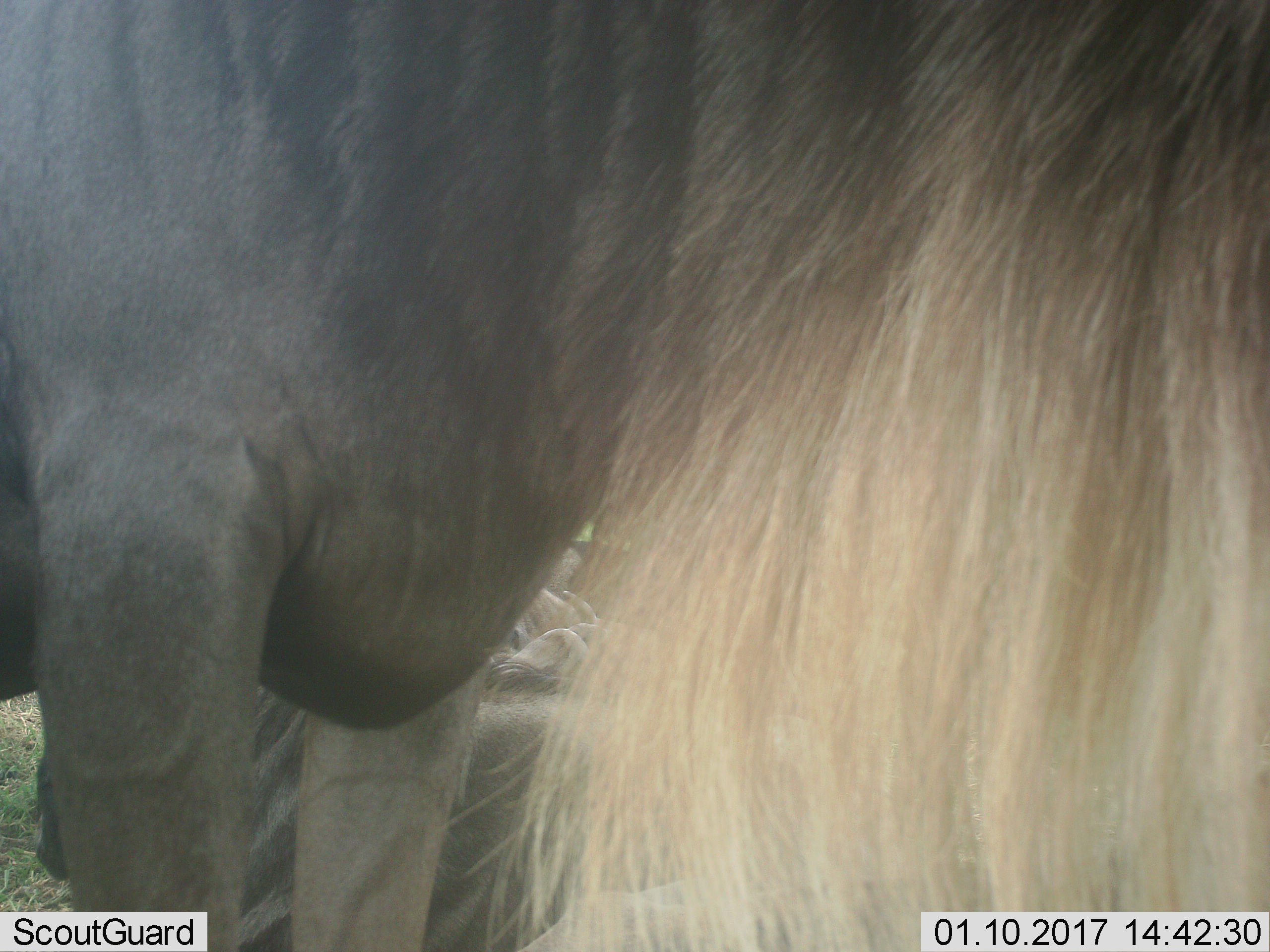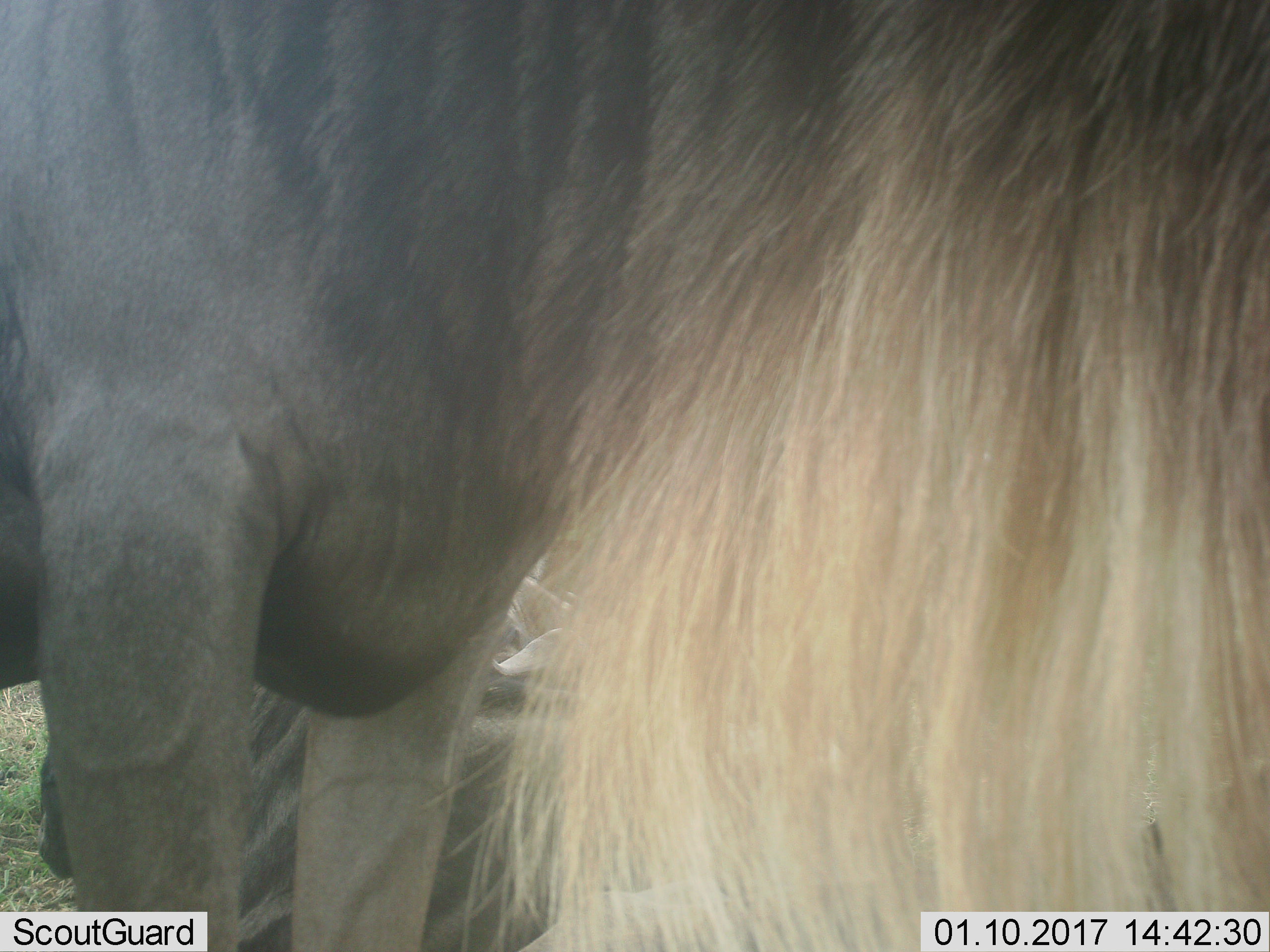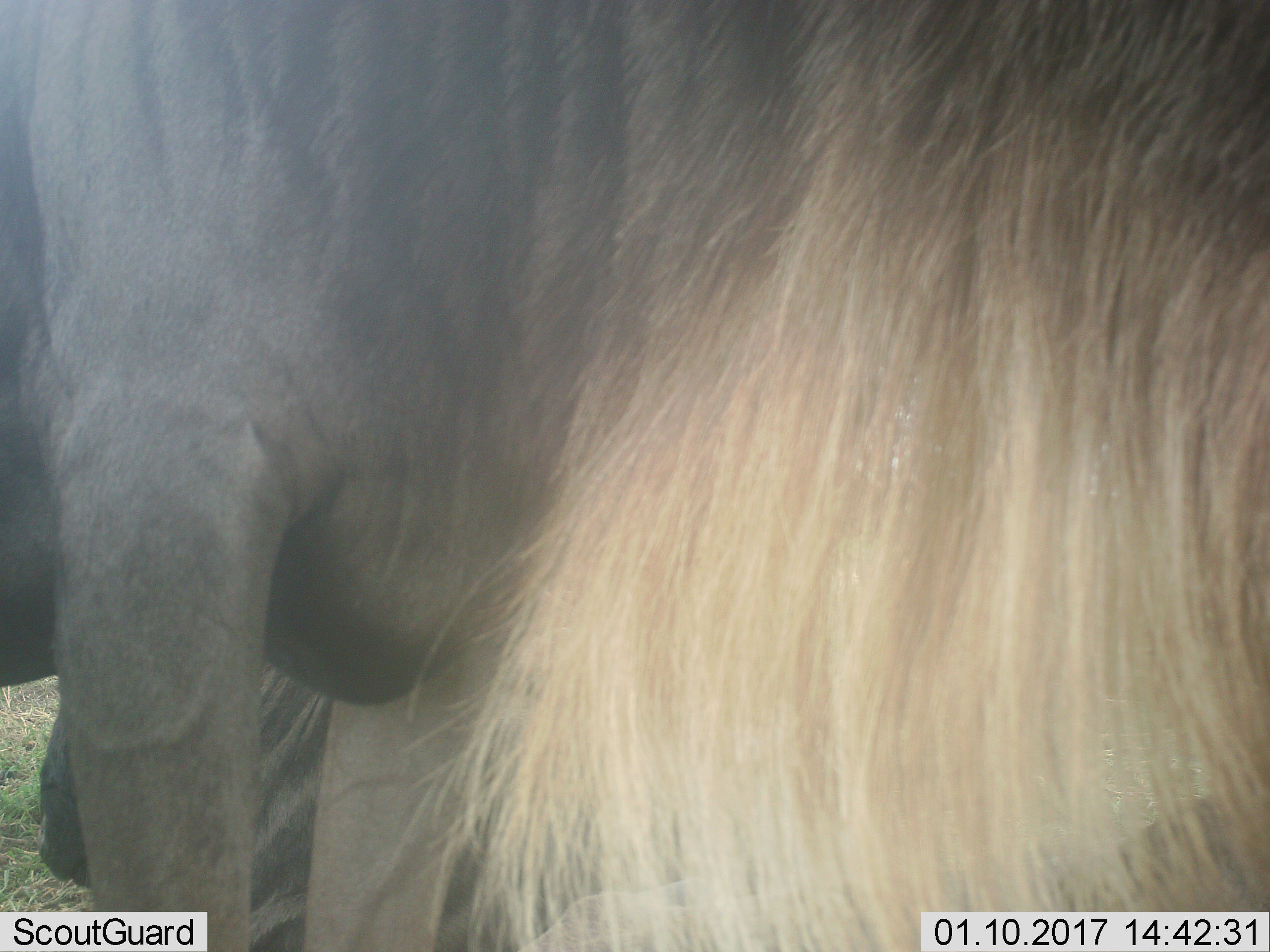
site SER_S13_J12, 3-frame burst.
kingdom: Animalia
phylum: Chordata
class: Mammalia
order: Artiodactyla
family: Bovidae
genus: Connochaetes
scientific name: Connochaetes taurinus taurinus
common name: blue wildebeest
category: wildebeestblue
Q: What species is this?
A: Wildebeestblue (blue wildebeest) (Connochaetes taurinus taurinus).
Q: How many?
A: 2.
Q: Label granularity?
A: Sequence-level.